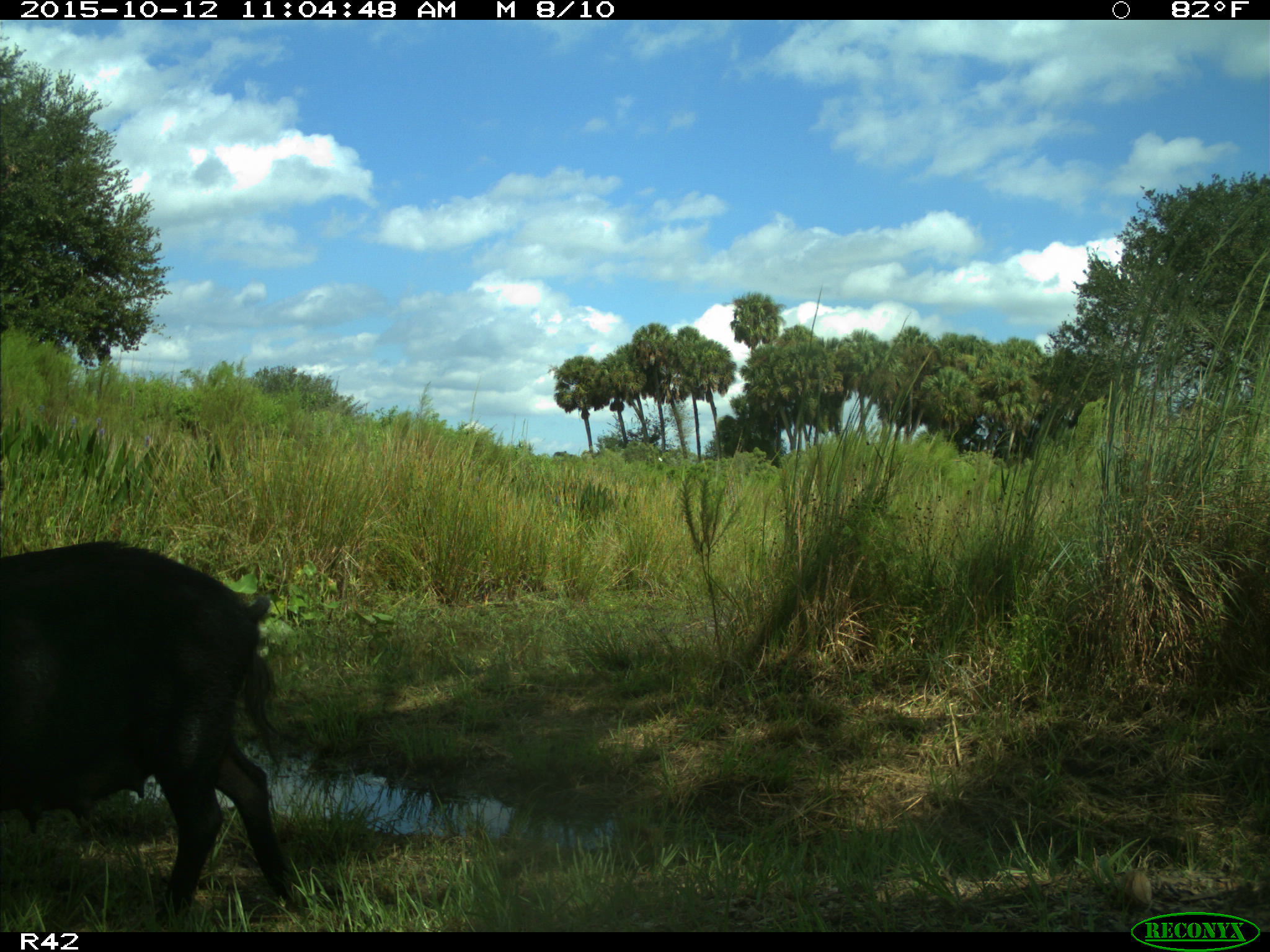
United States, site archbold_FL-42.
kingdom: Animalia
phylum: Chordata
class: Mammalia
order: Artiodactyla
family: Suidae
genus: Sus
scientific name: Sus scrofa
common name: wild boar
Sus scrofa (wild boar).